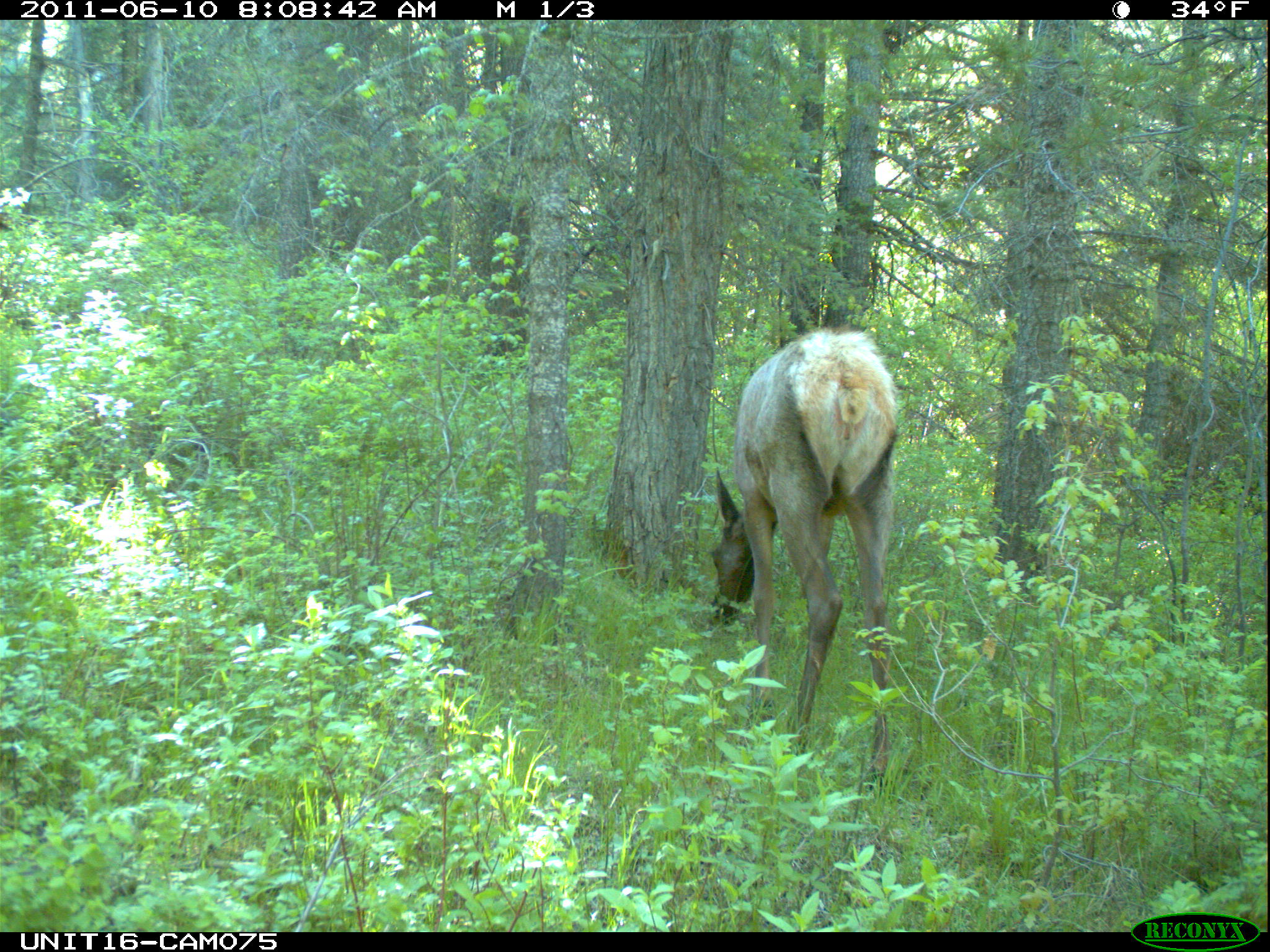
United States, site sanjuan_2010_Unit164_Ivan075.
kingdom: Animalia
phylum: Chordata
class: Mammalia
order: Artiodactyla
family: Cervidae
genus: Cervus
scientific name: Cervus elaphus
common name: red deer